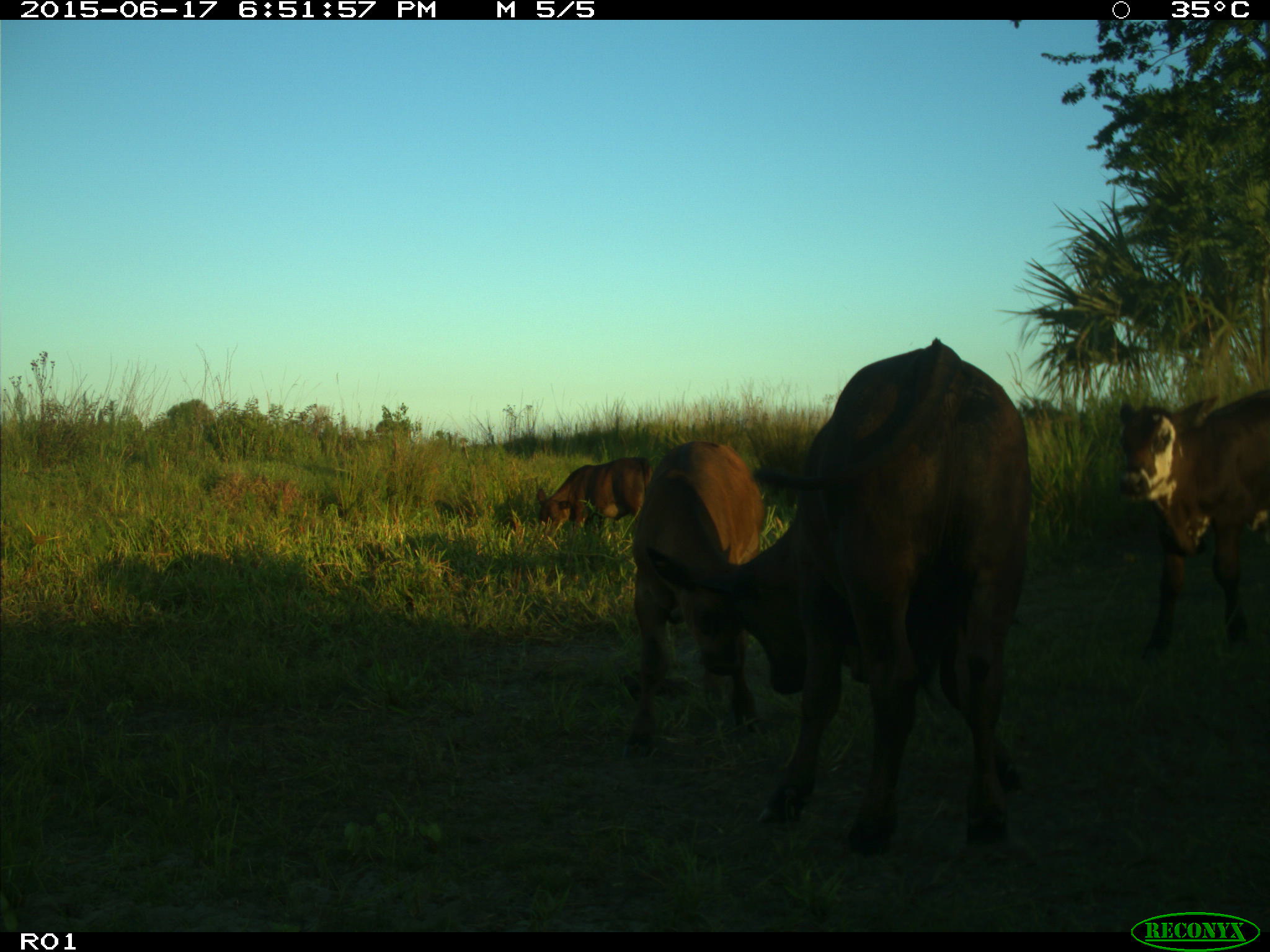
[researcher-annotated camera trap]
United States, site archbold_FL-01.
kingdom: Animalia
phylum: Chordata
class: Mammalia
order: Artiodactyla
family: Bovidae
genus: Bos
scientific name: Bos taurus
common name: domestic cow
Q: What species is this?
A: Bos taurus (domestic cow).